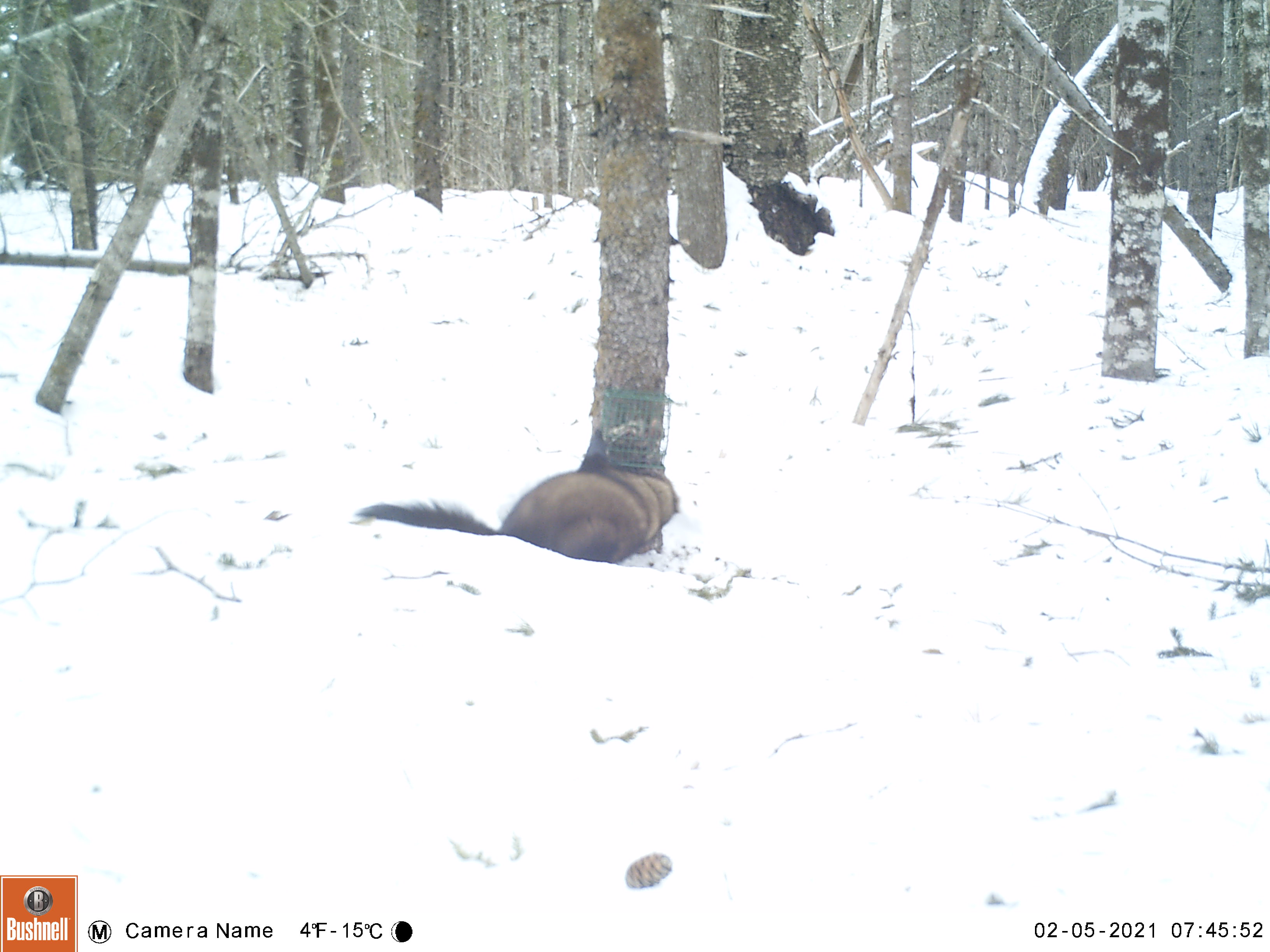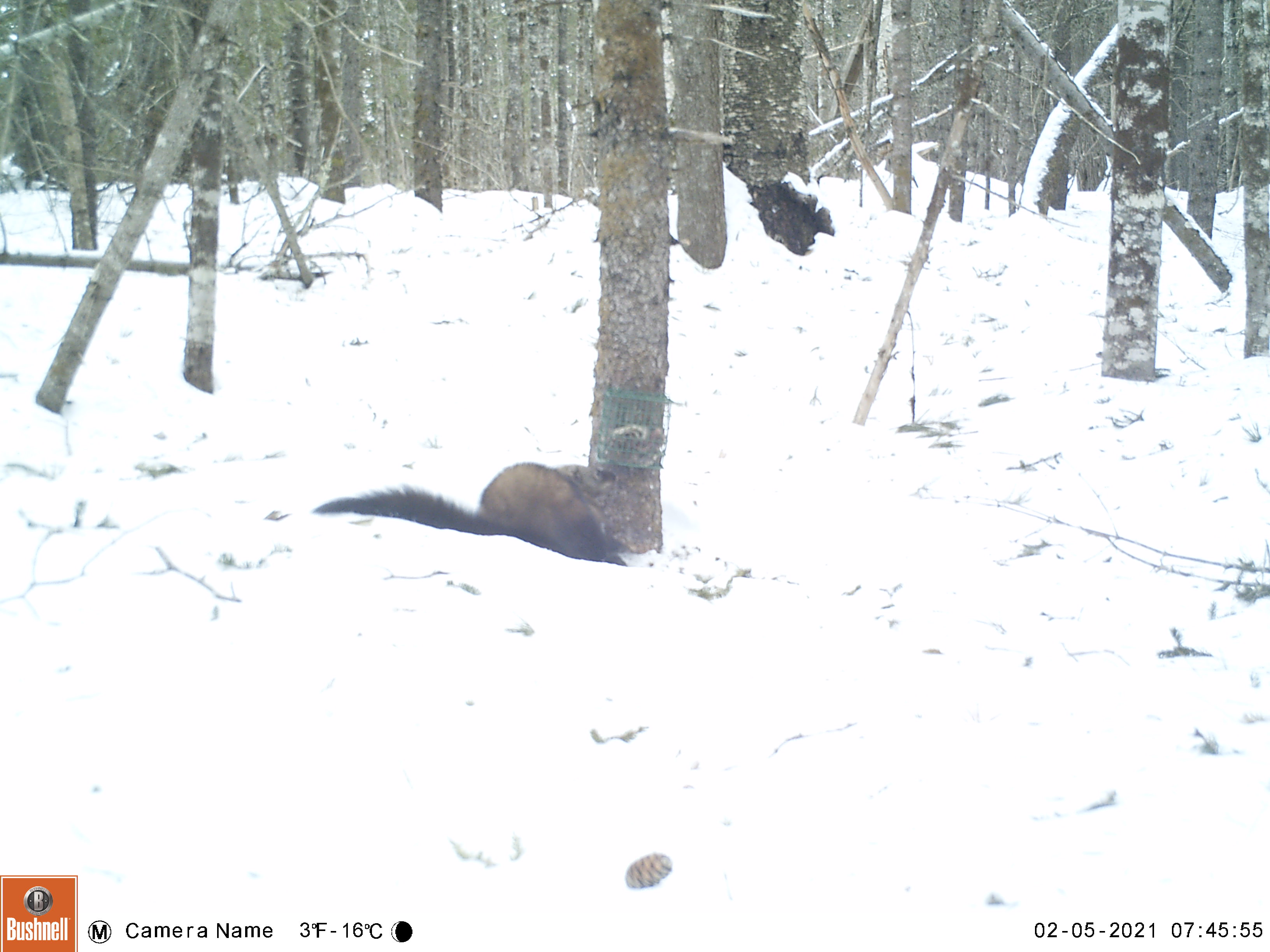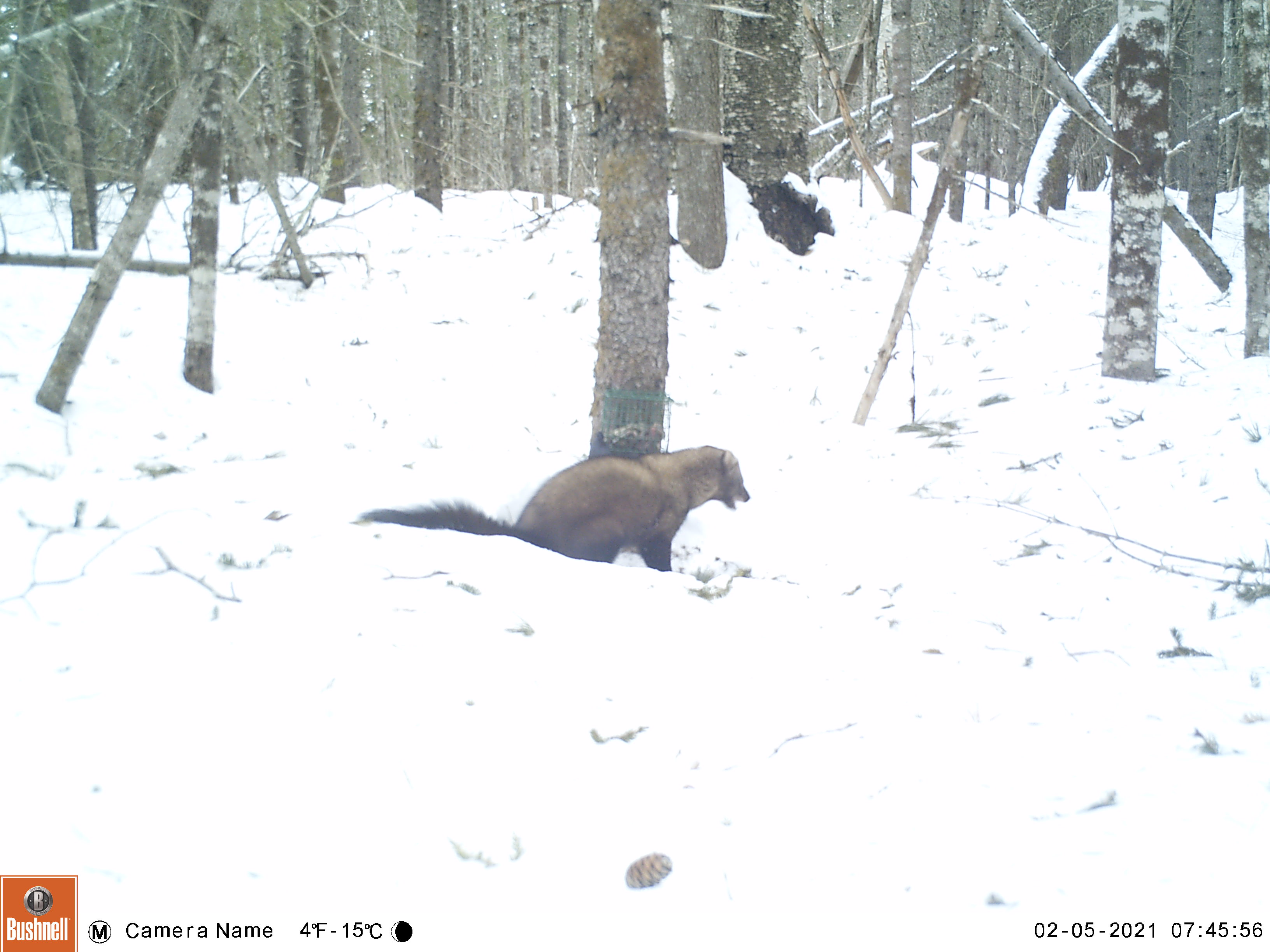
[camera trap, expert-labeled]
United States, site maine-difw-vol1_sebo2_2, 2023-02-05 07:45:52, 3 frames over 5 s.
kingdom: Animalia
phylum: Chordata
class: Mammalia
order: Carnivora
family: Mustelidae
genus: Pekania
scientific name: Pekania pennanti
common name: fisher